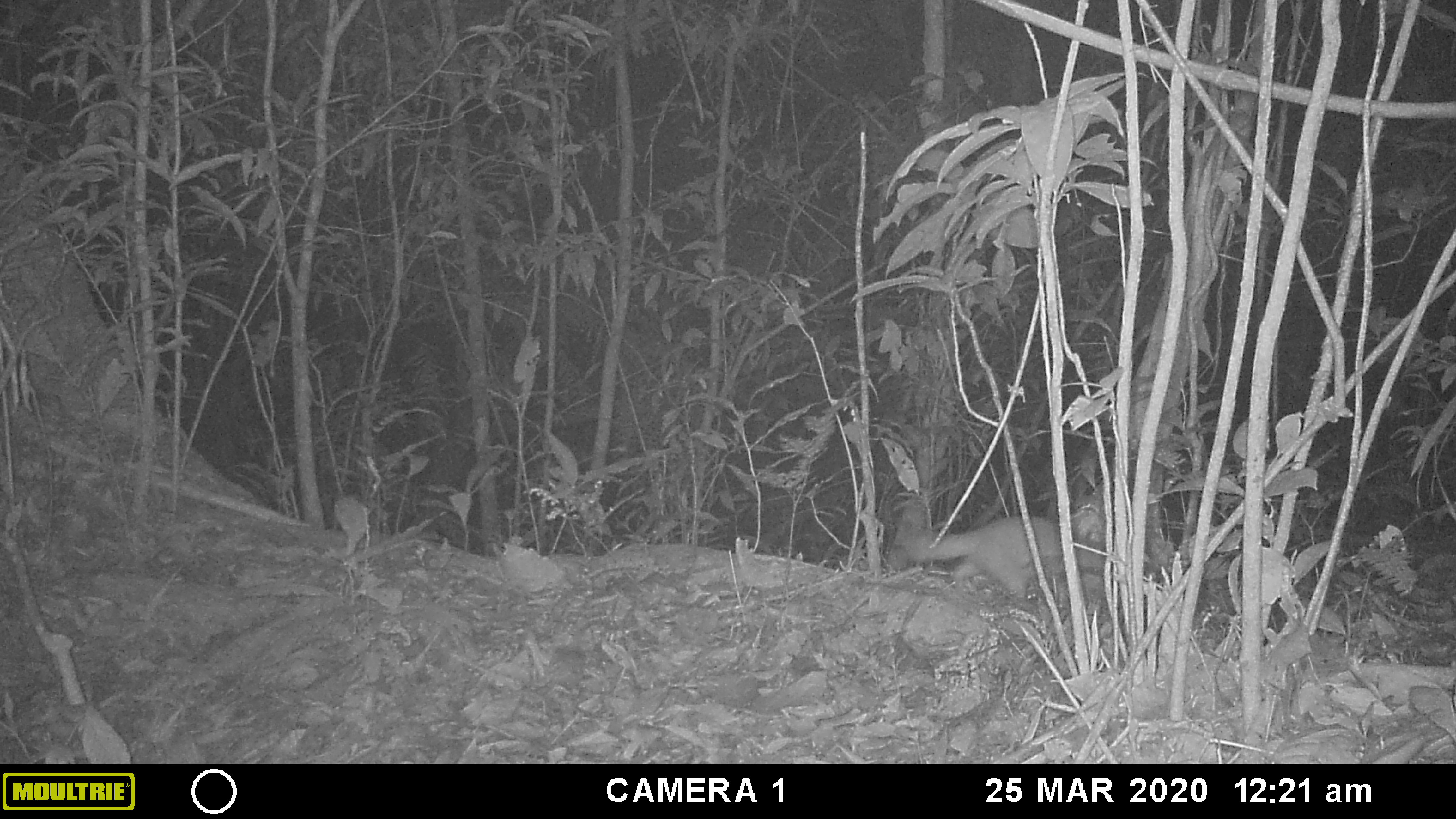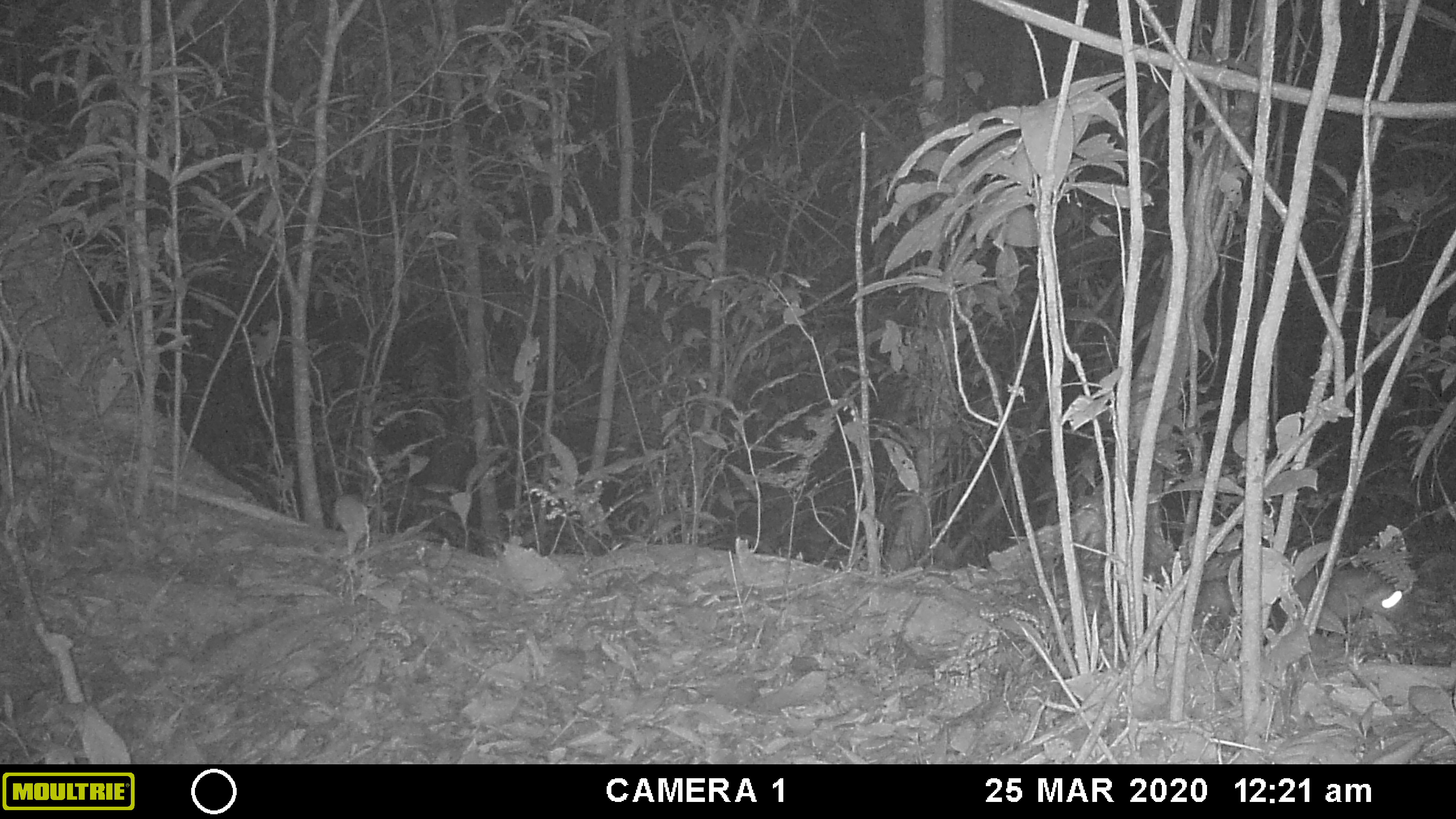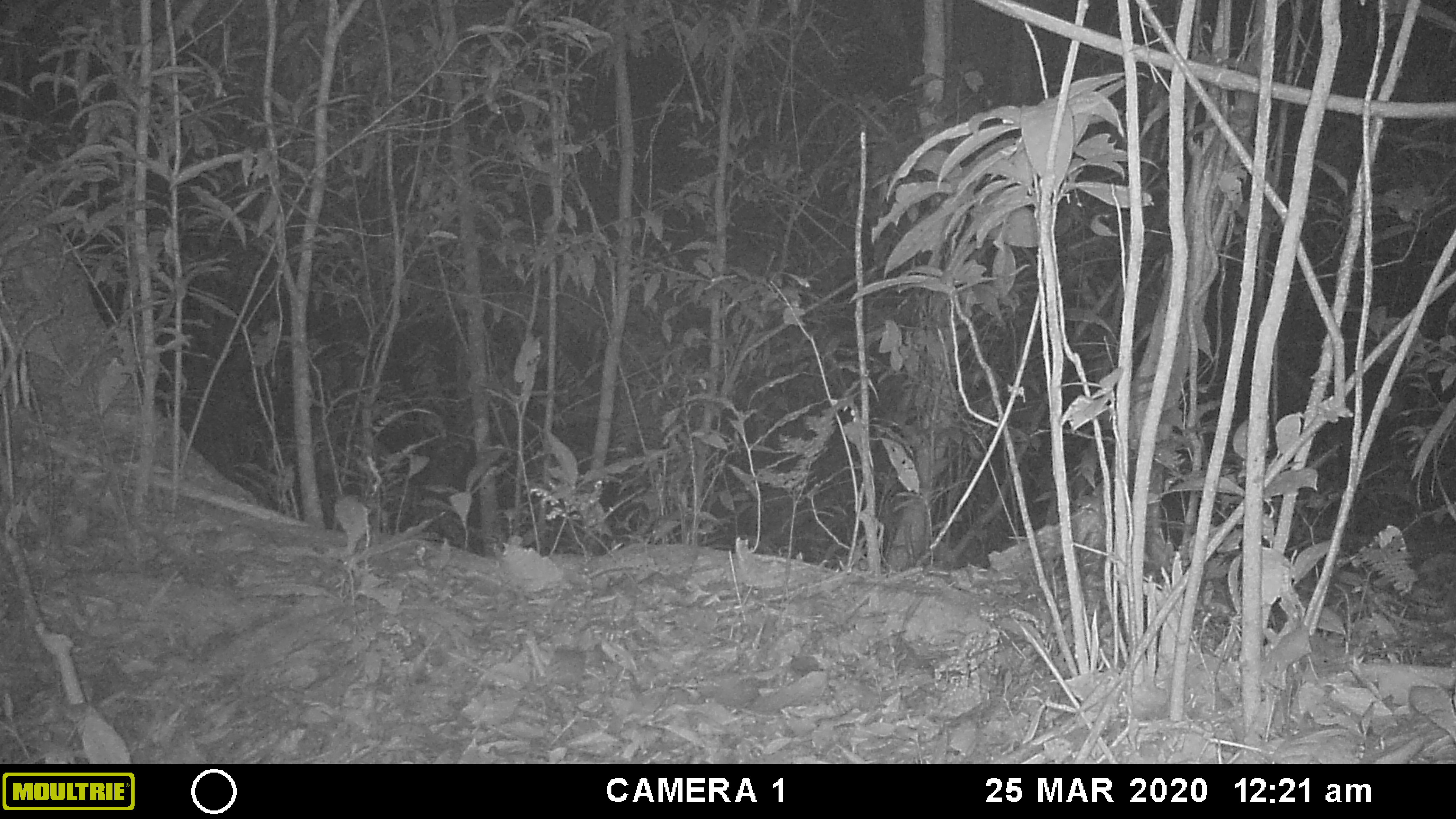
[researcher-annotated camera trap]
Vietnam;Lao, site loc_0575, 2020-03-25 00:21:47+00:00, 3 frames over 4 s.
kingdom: Animalia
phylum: Chordata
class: Mammalia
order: Carnivora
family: Mustelidae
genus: Melogale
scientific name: Melogale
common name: ferret badger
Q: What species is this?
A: Ferret badger (Melogale).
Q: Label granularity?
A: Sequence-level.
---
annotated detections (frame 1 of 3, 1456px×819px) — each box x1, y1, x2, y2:
ferret badger: 905, 515, 1105, 606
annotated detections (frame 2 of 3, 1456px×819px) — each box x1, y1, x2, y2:
ferret badger: 1292, 566, 1409, 626